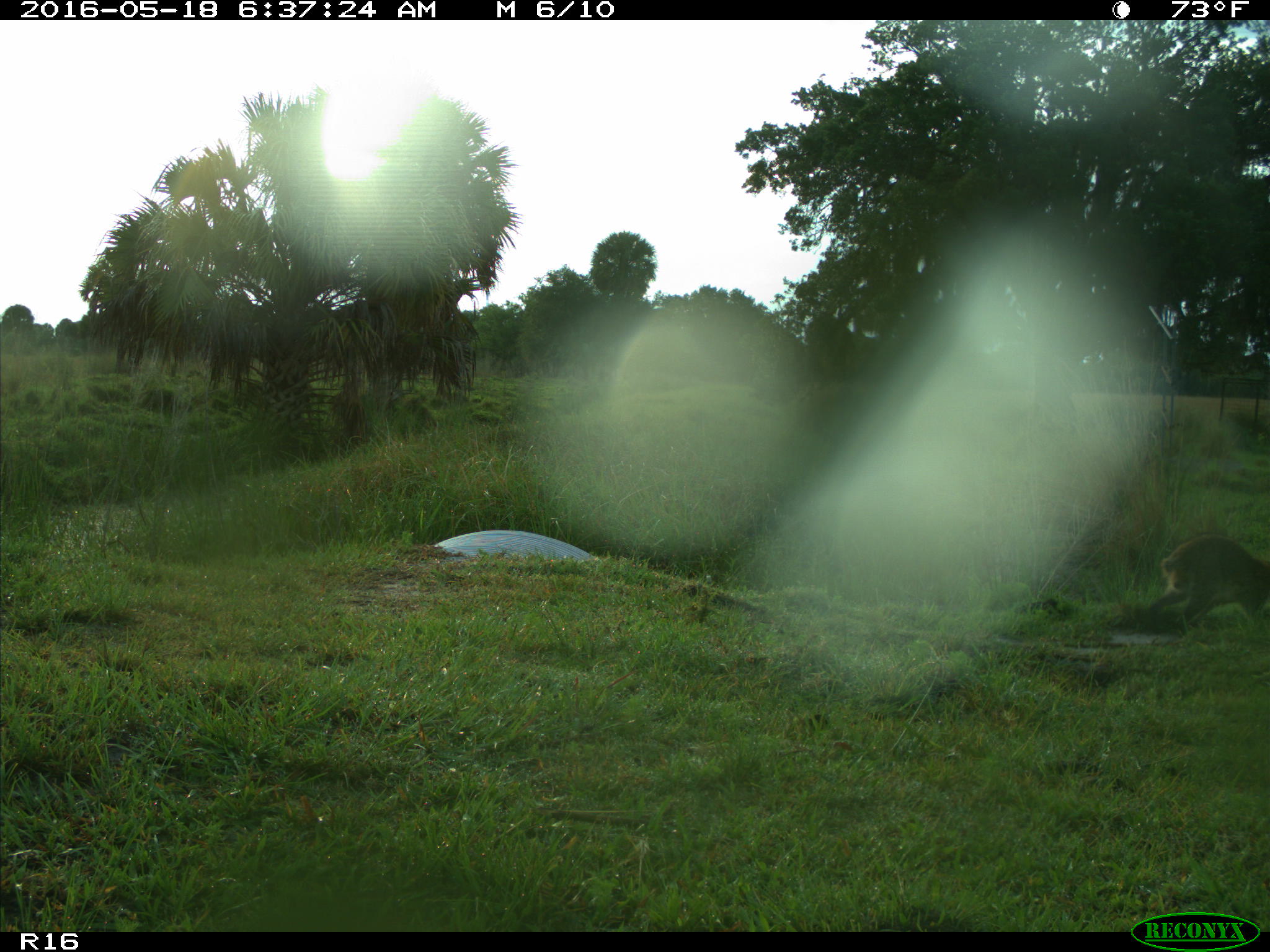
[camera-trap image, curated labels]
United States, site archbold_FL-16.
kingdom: Animalia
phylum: Chordata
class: Mammalia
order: Carnivora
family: Procyonidae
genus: Procyon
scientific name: Procyon lotor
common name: common raccoon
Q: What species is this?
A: Procyon lotor (common raccoon).